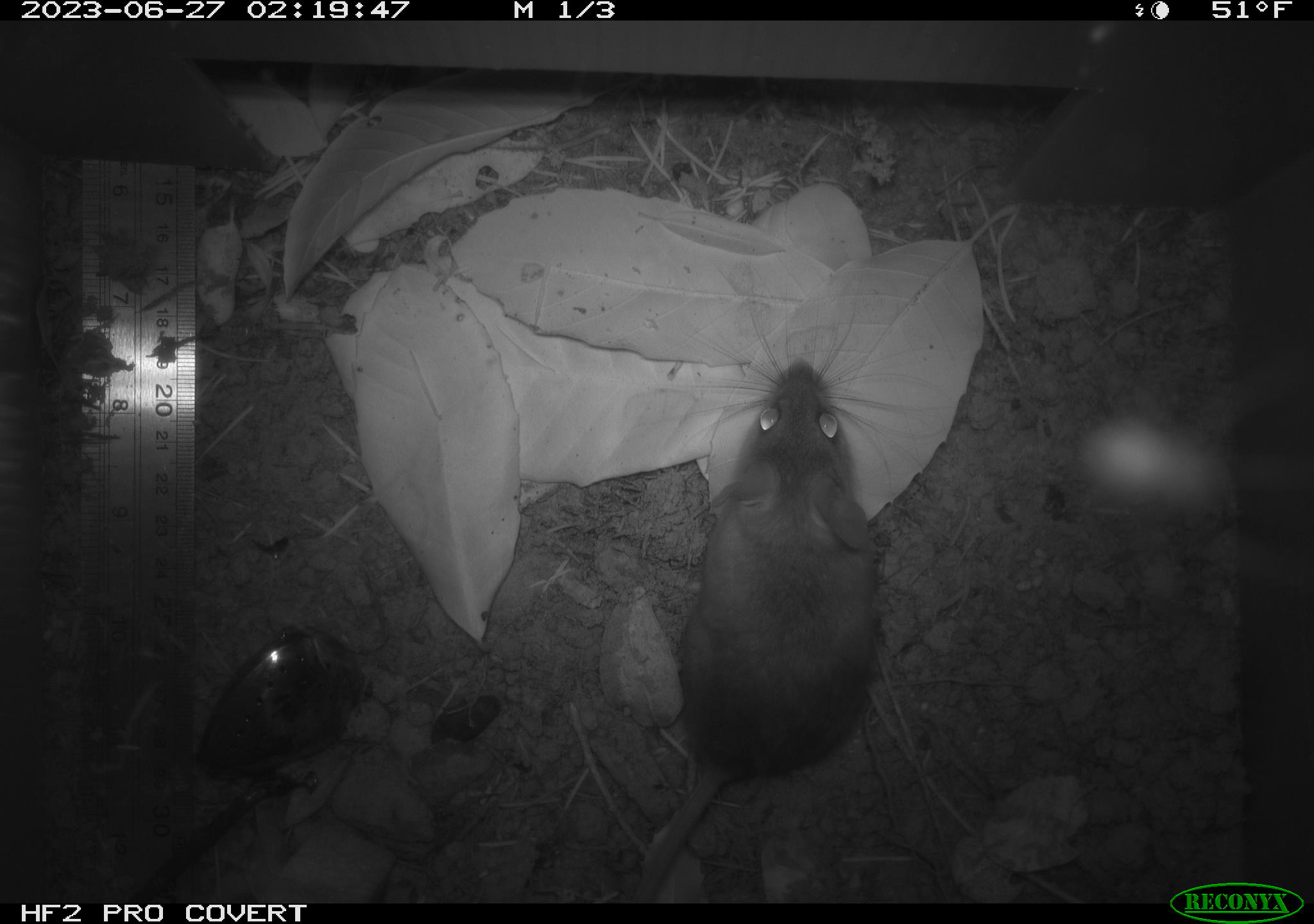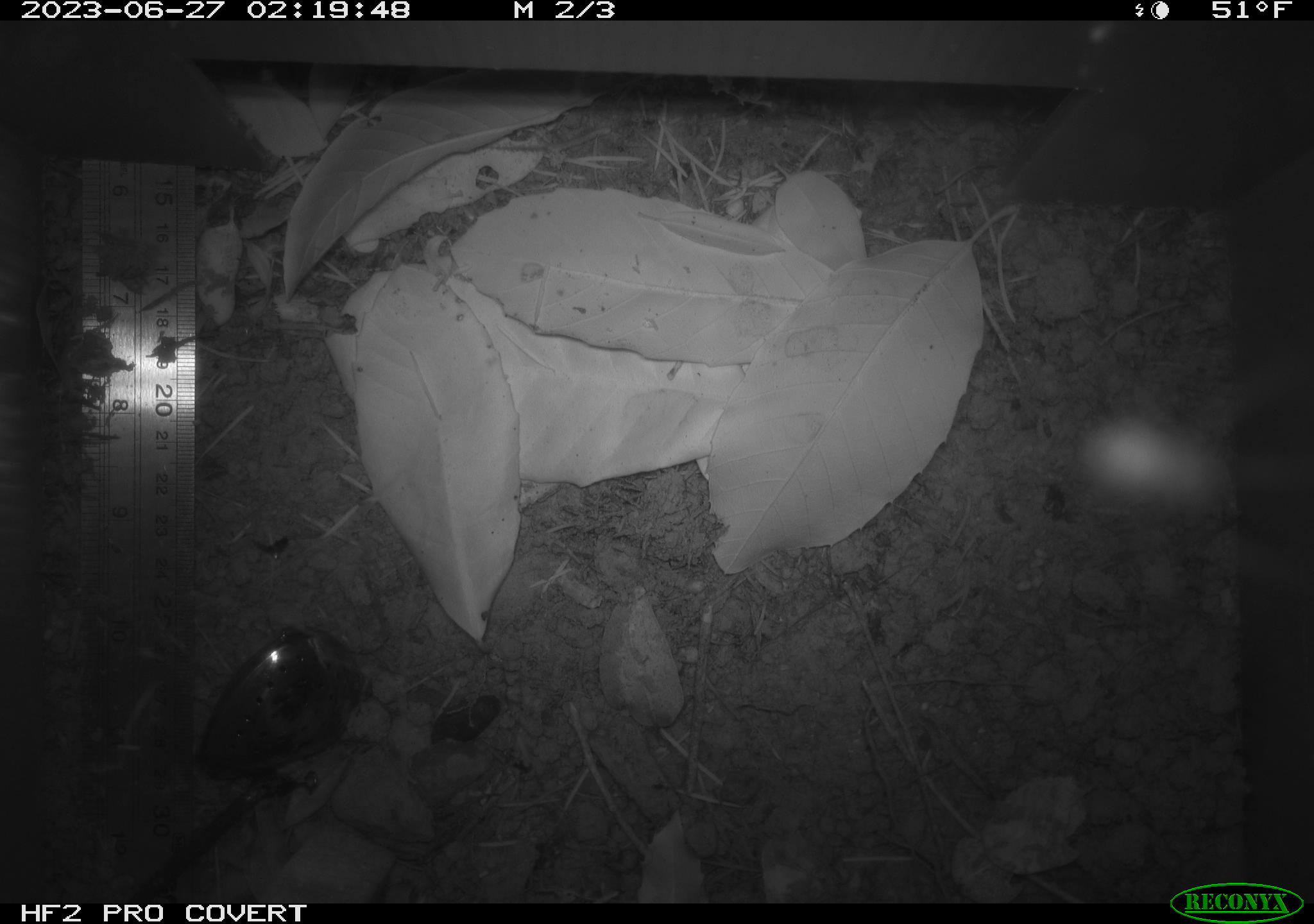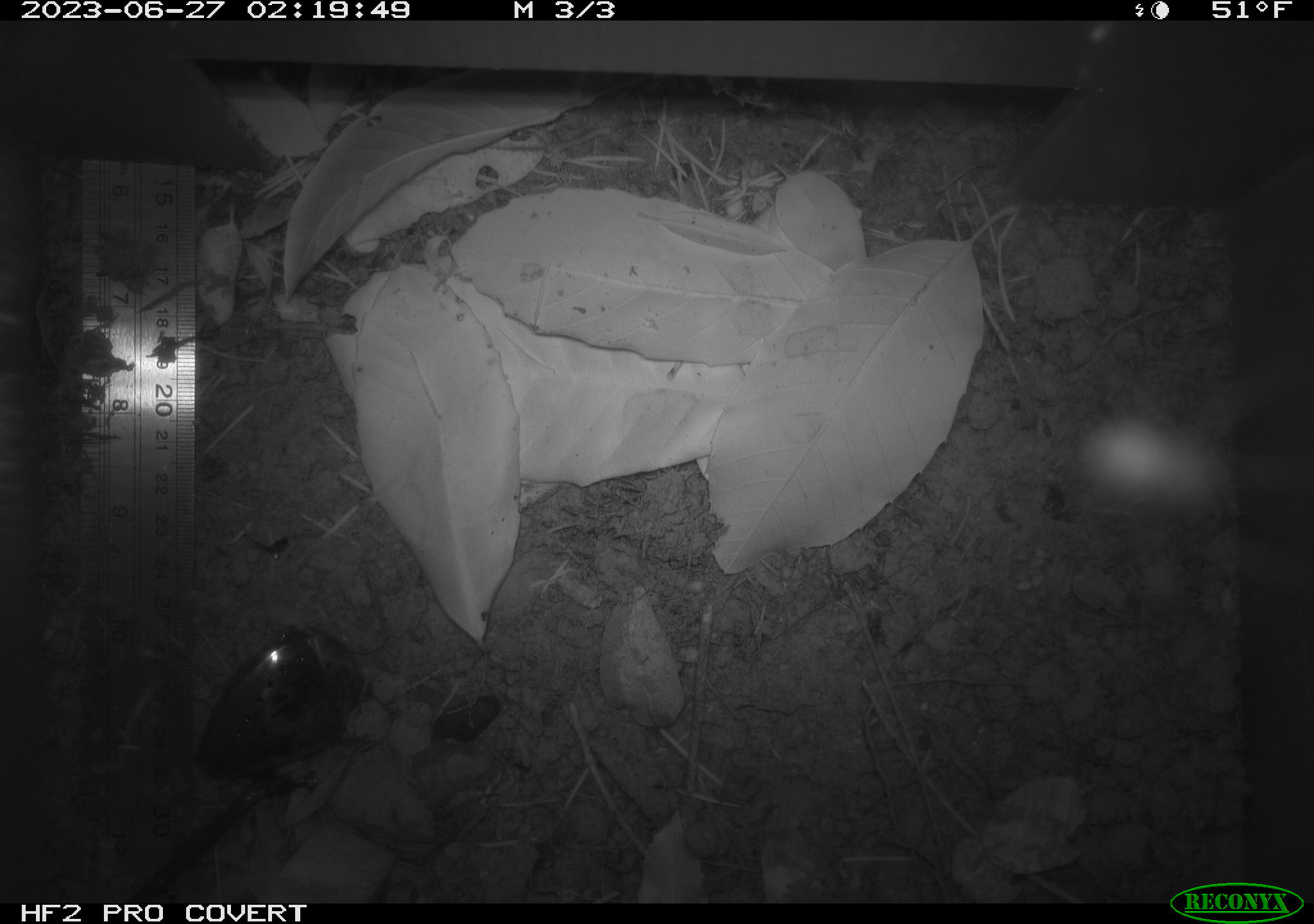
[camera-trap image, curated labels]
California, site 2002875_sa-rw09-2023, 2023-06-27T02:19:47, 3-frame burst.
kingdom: Animalia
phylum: Chordata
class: Mammalia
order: Rodentia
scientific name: Rodentia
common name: mouse species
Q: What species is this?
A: Mouse species (Rodentia).